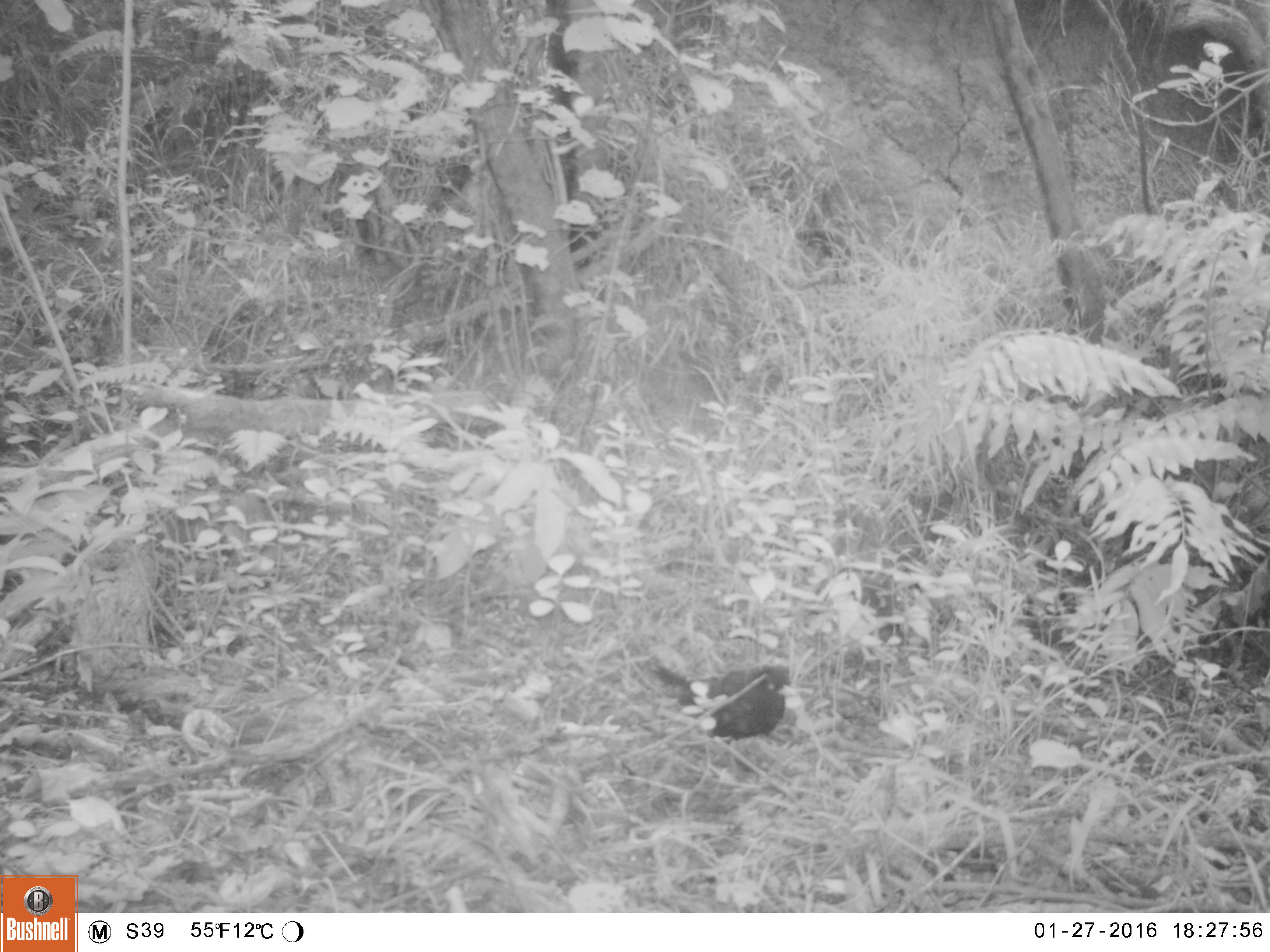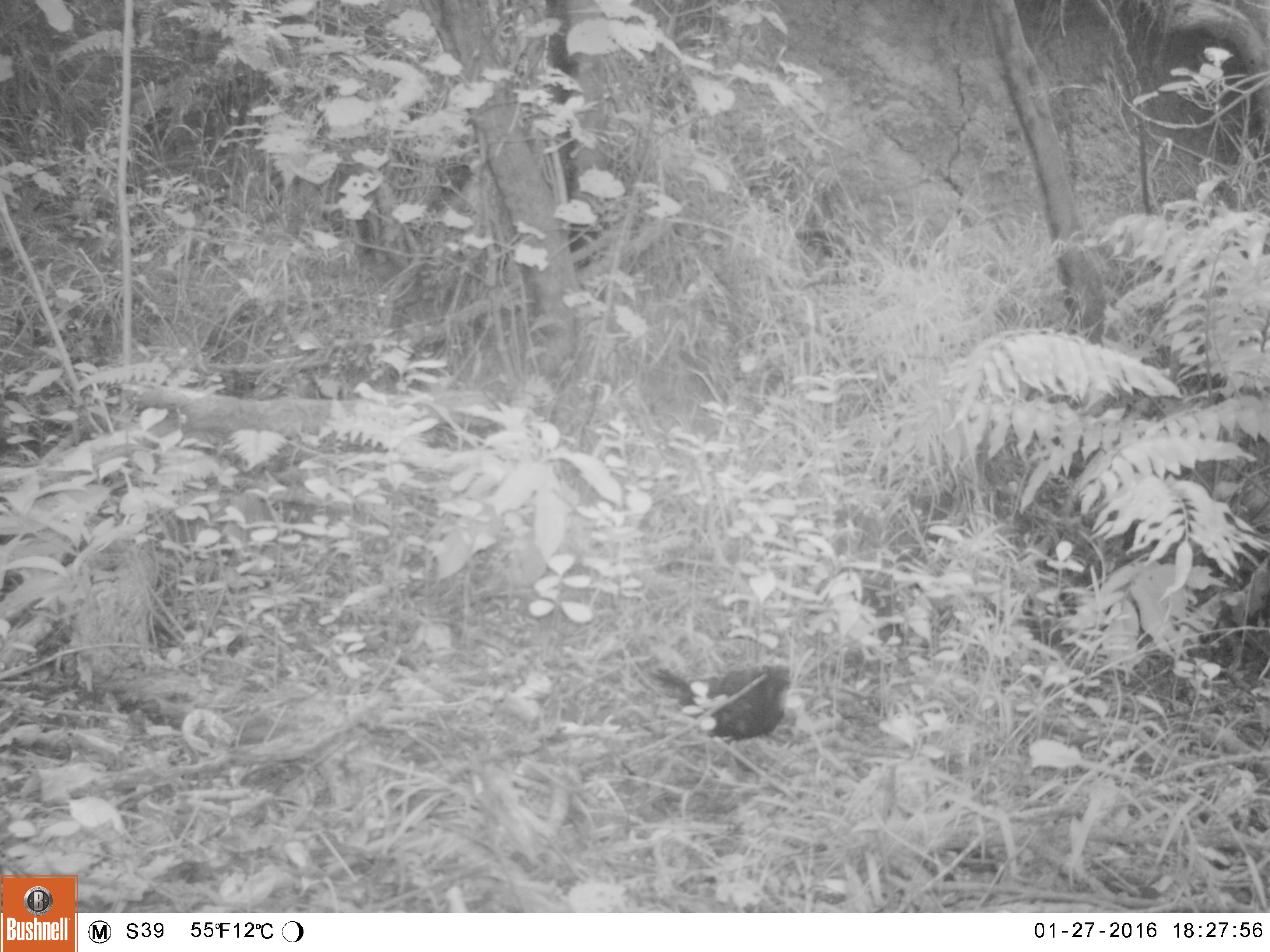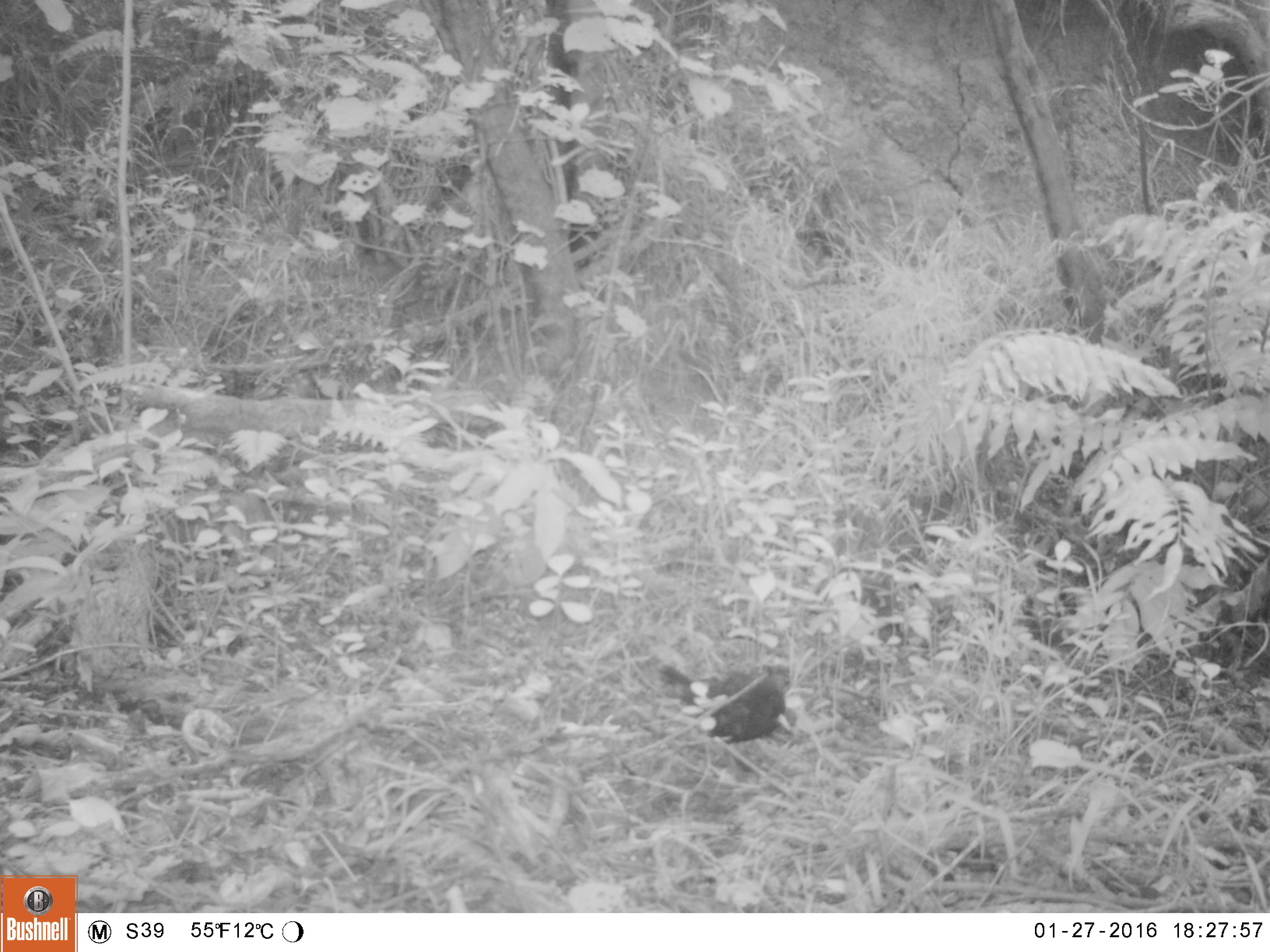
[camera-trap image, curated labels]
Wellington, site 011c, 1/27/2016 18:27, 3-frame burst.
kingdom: Animalia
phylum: Chordata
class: Aves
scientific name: Aves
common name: bird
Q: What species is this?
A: Bird (Aves).